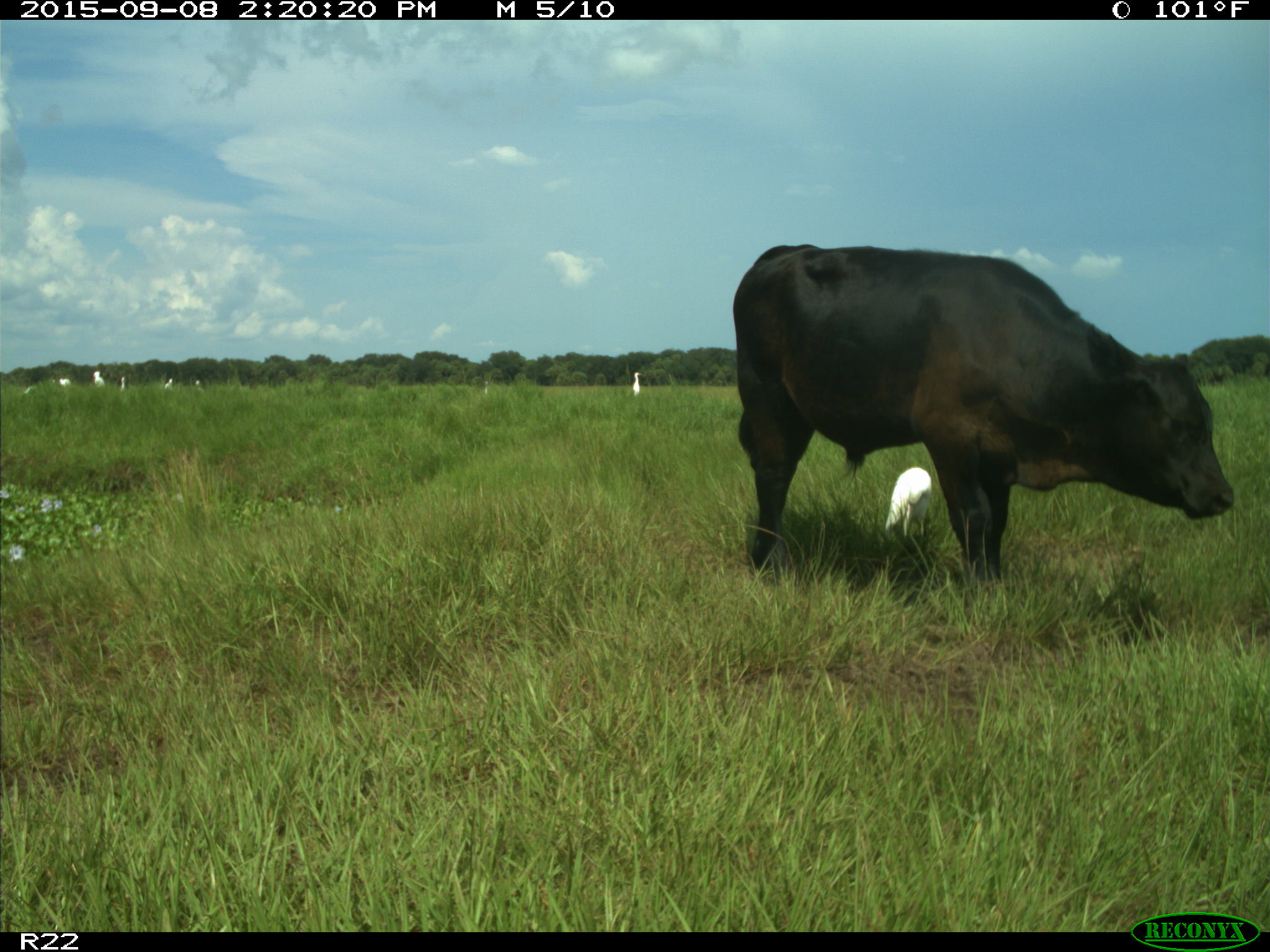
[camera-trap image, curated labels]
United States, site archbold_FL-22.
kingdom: Animalia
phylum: Chordata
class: Mammalia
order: Artiodactyla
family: Bovidae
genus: Bos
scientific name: Bos taurus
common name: domestic cow